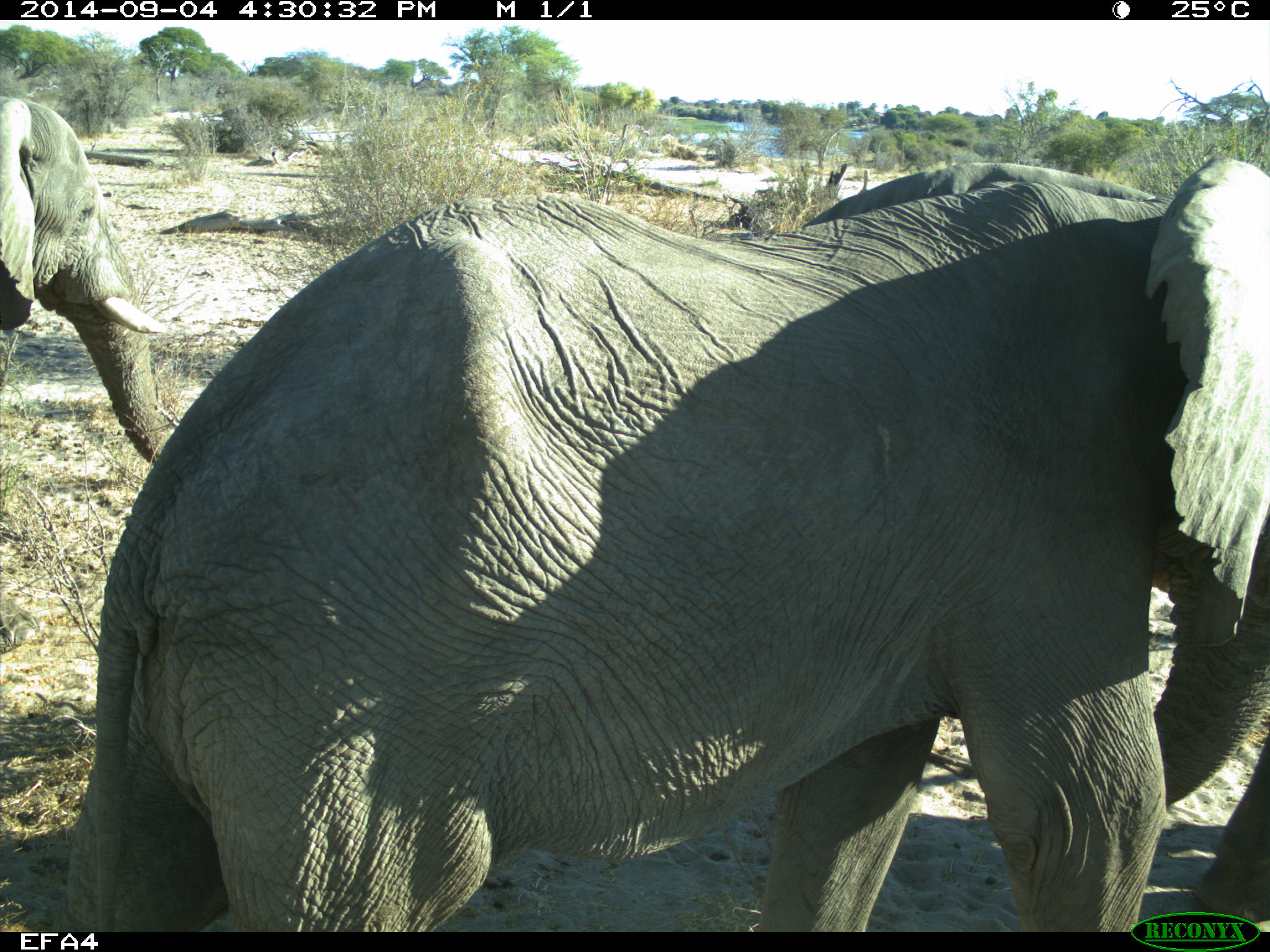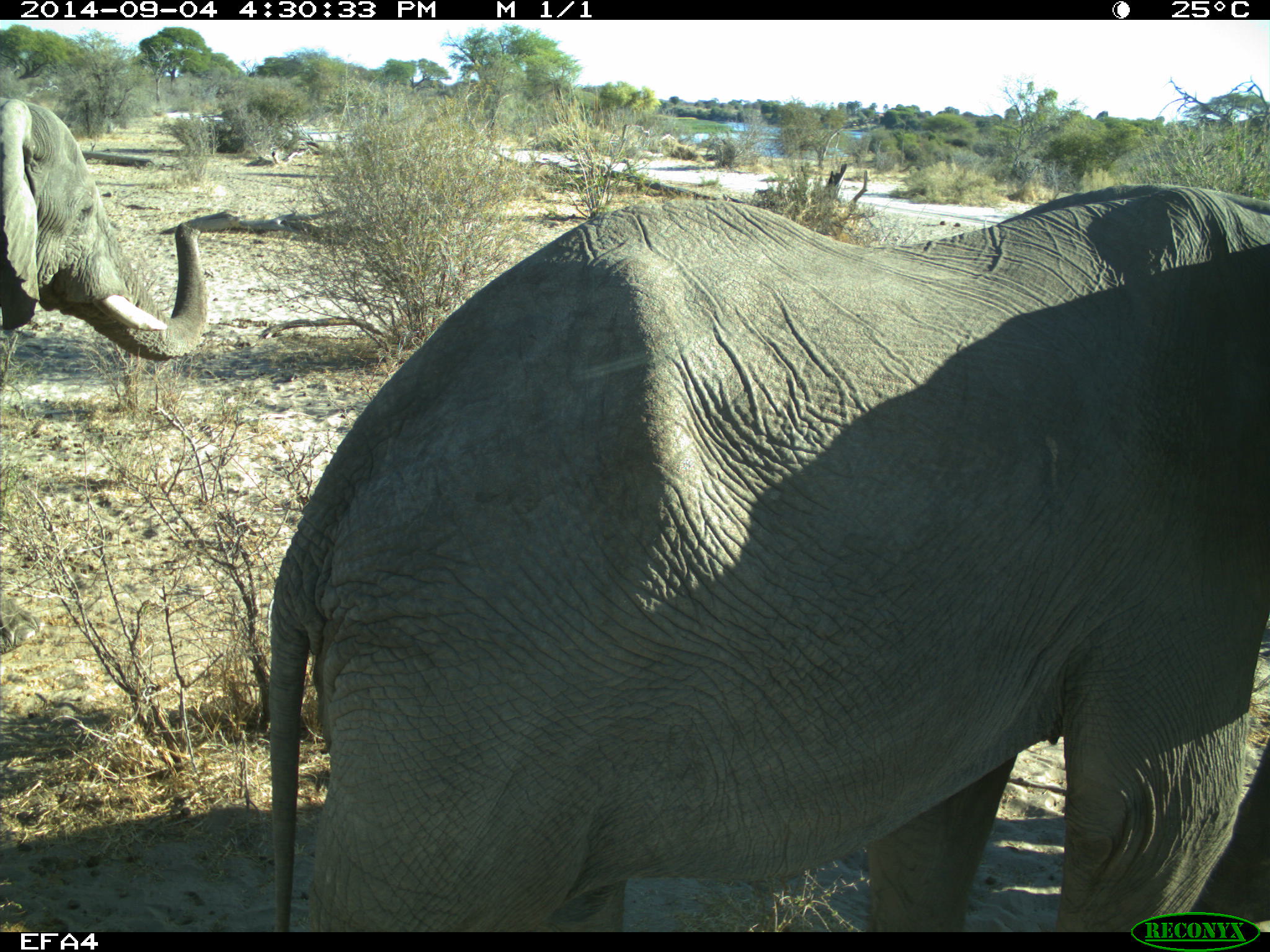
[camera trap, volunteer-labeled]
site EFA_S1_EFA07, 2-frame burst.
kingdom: Animalia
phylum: Chordata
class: Mammalia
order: Proboscidea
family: Elephantidae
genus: Loxodonta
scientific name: Loxodonta africana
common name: african bush elephant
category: elephant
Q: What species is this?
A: Elephant (african bush elephant) (Loxodonta africana).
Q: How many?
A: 3.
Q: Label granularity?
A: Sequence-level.